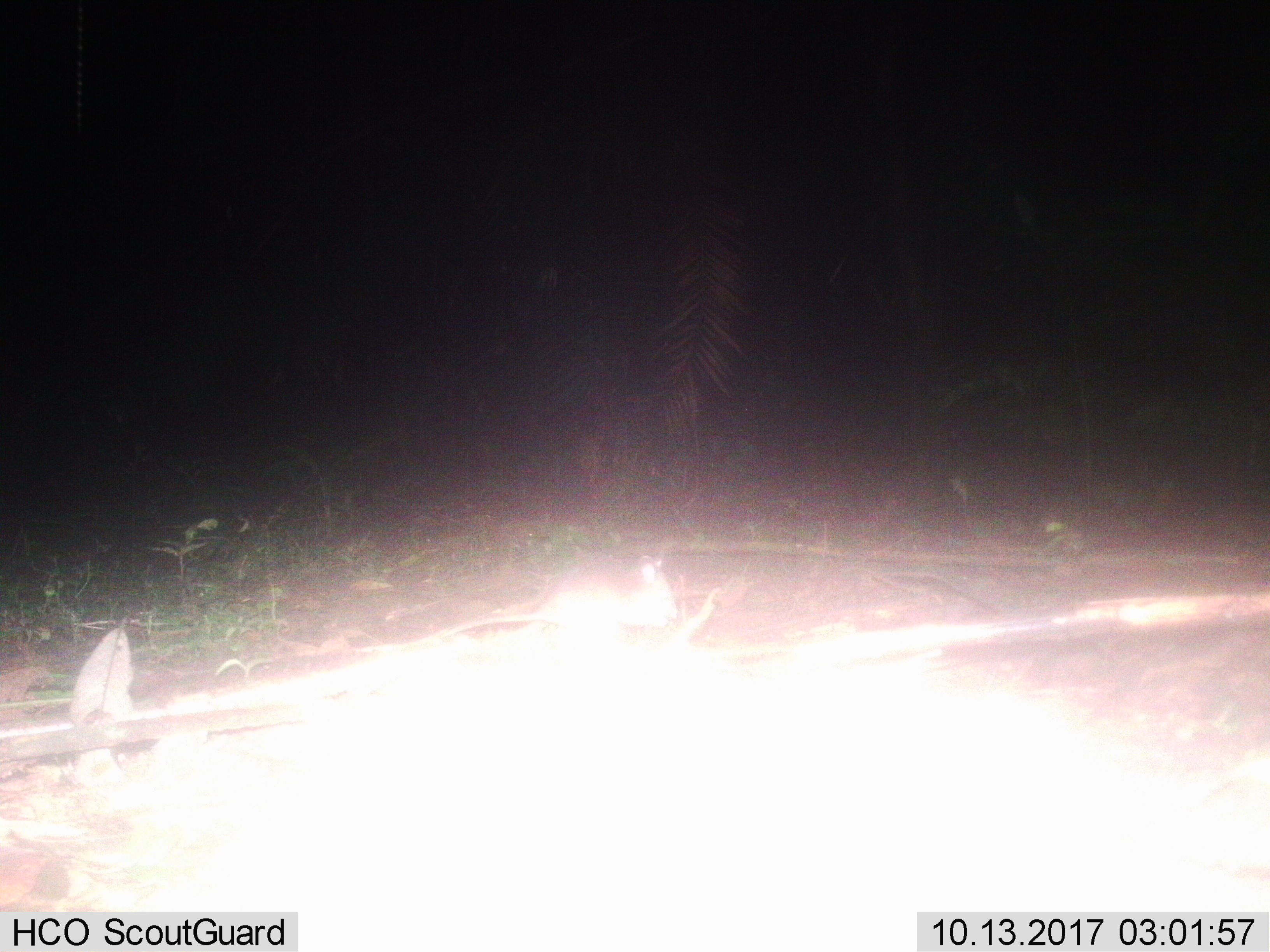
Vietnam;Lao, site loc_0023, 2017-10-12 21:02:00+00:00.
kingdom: Animalia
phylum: Chordata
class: Mammalia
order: Rodentia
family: Muridae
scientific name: Muridae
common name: old-world mice and rats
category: unidentified murid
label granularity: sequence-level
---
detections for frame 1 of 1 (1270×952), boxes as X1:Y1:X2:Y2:
unidentified murid: 436:551:678:641